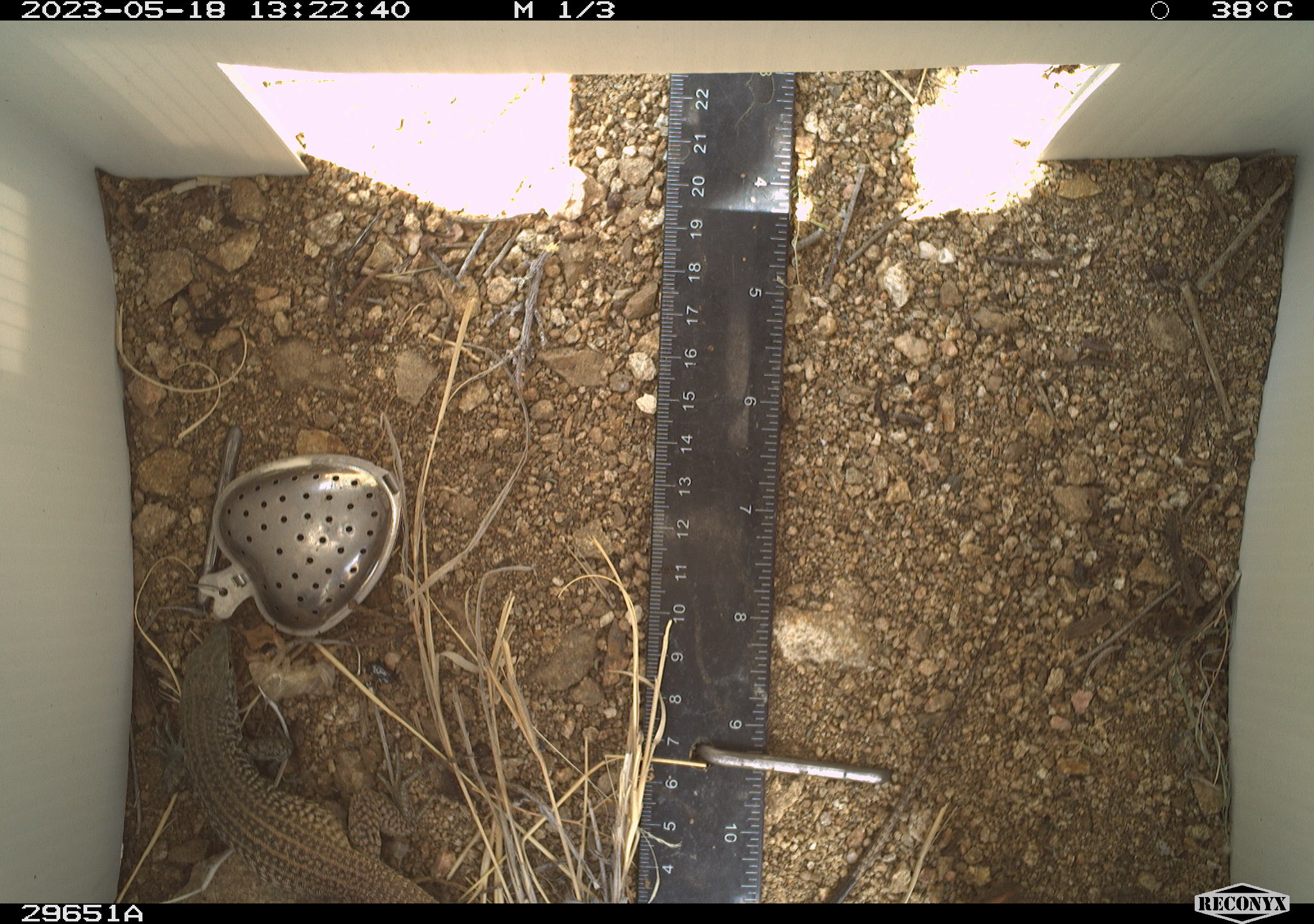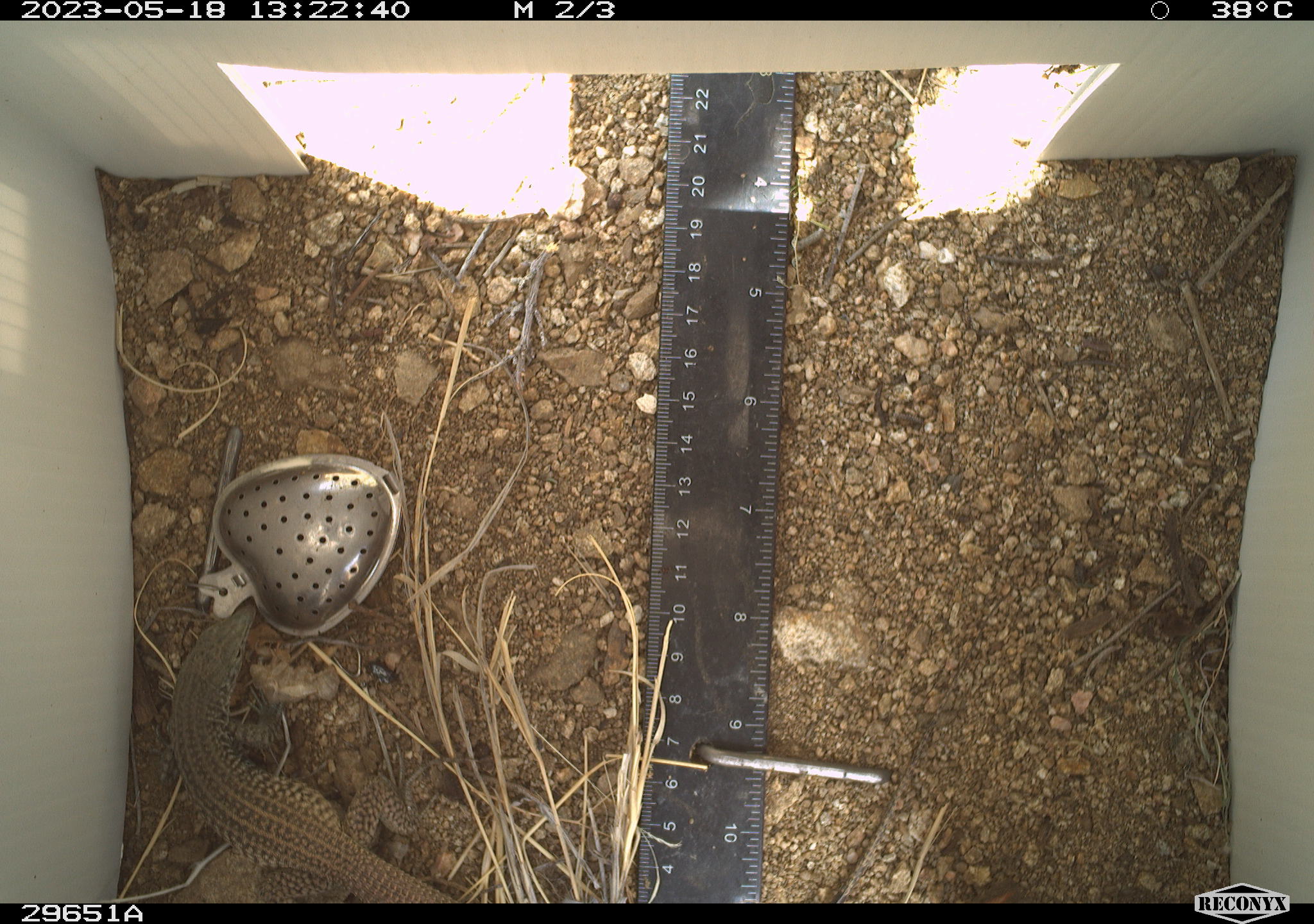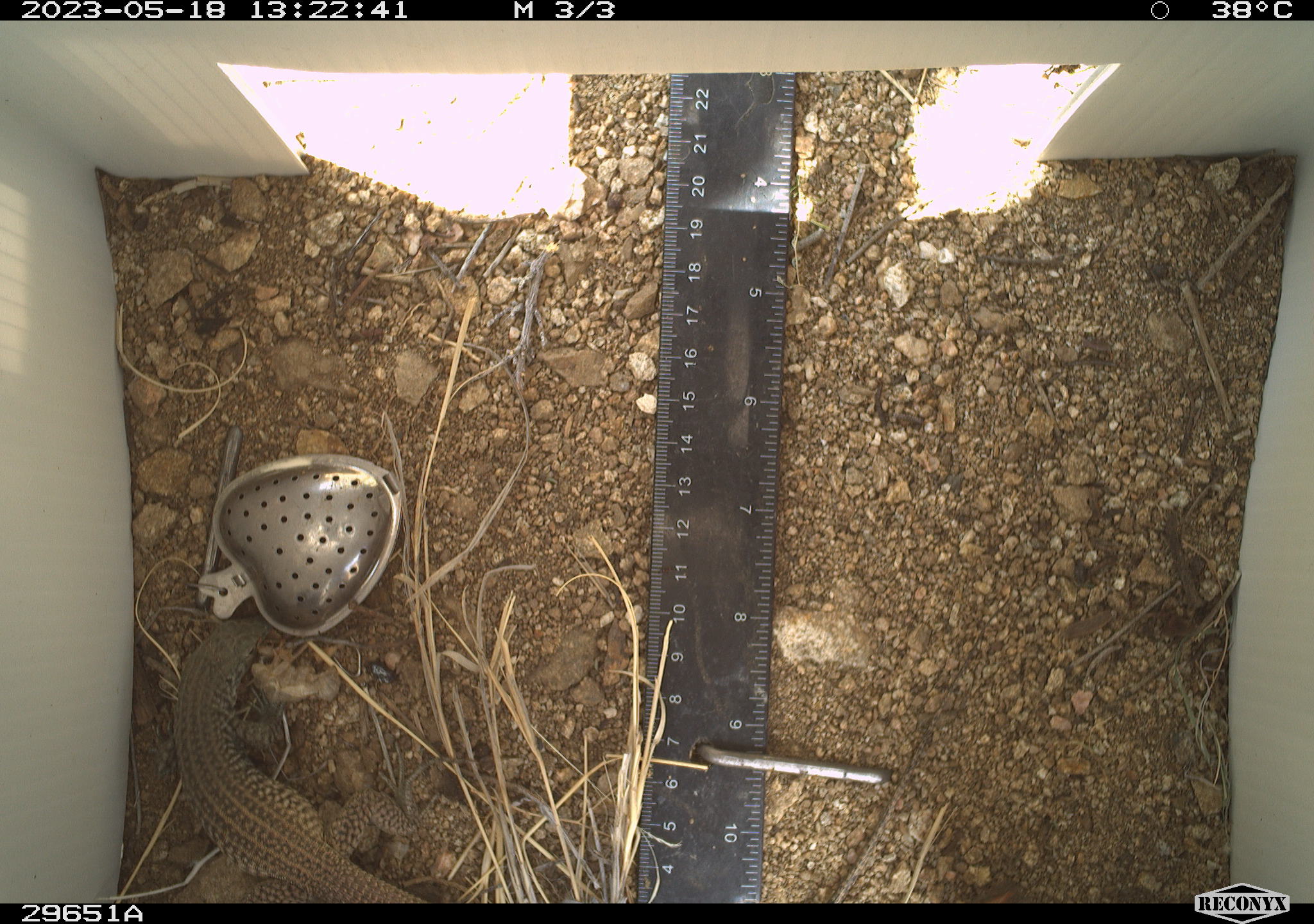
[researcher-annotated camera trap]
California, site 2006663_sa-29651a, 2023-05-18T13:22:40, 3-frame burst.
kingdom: Animalia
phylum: Chordata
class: Reptilia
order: Squamata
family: Teiidae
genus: Aspidoscelis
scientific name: Aspidoscelis tigris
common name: western whiptail